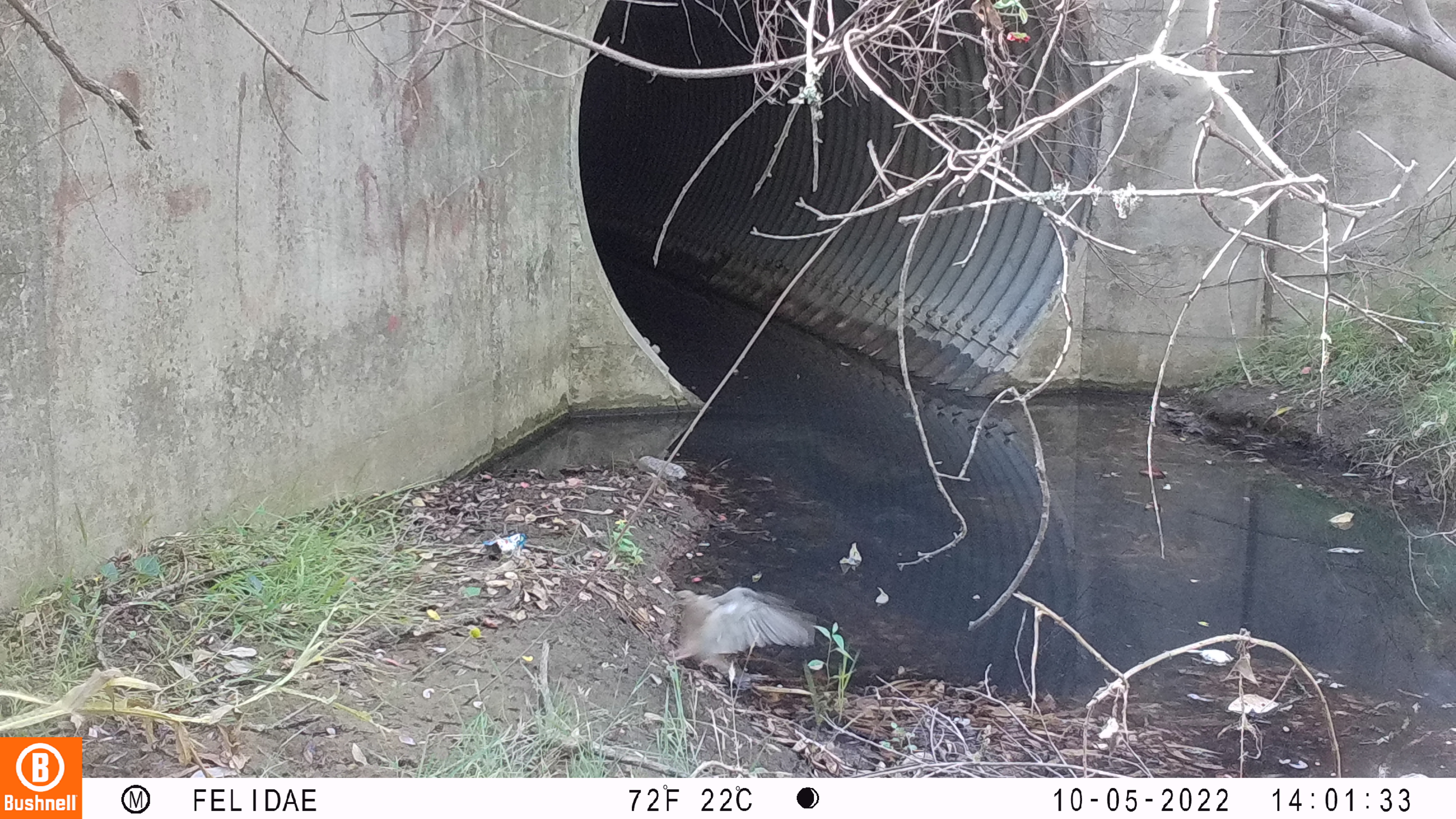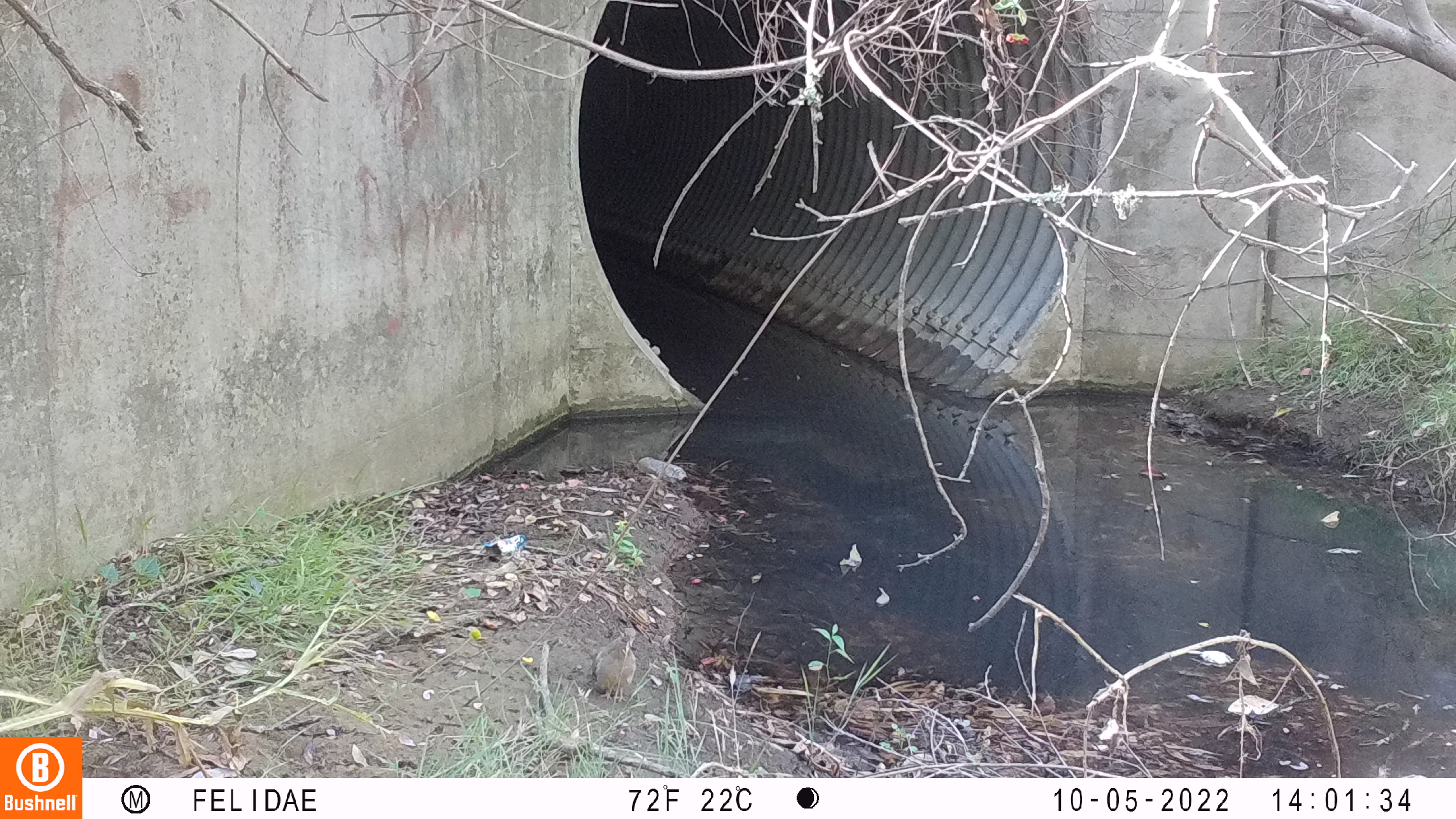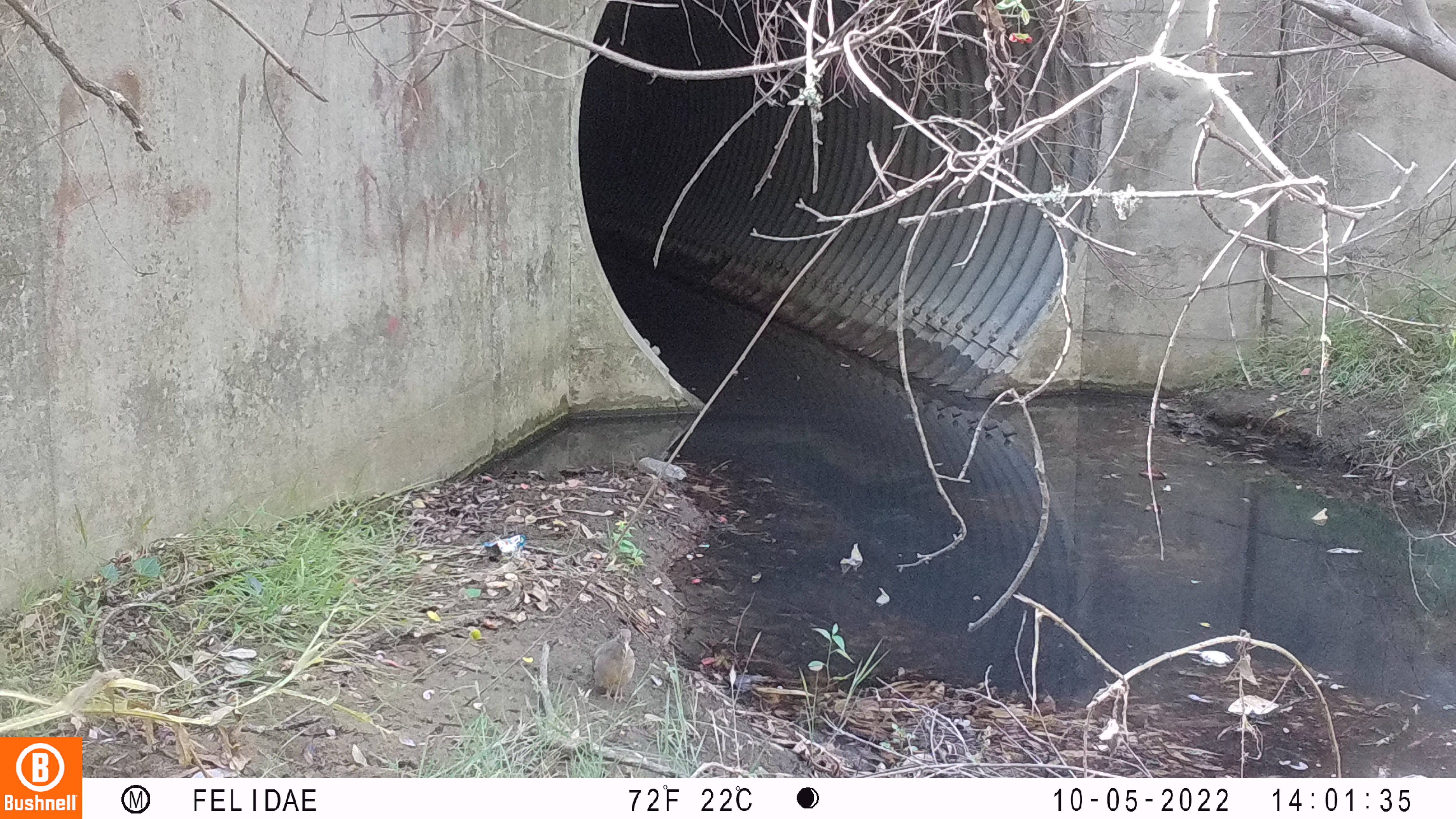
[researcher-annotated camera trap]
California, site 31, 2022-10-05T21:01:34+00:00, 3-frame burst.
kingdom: Animalia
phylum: Chordata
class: Aves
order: Columbiformes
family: Columbidae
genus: Zenaida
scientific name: Zenaida macroura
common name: mourning dove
Mourning dove (Zenaida macroura).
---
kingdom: Animalia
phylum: Chordata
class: Aves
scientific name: Aves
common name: bird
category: unknown bird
Unknown bird (bird) (Aves).